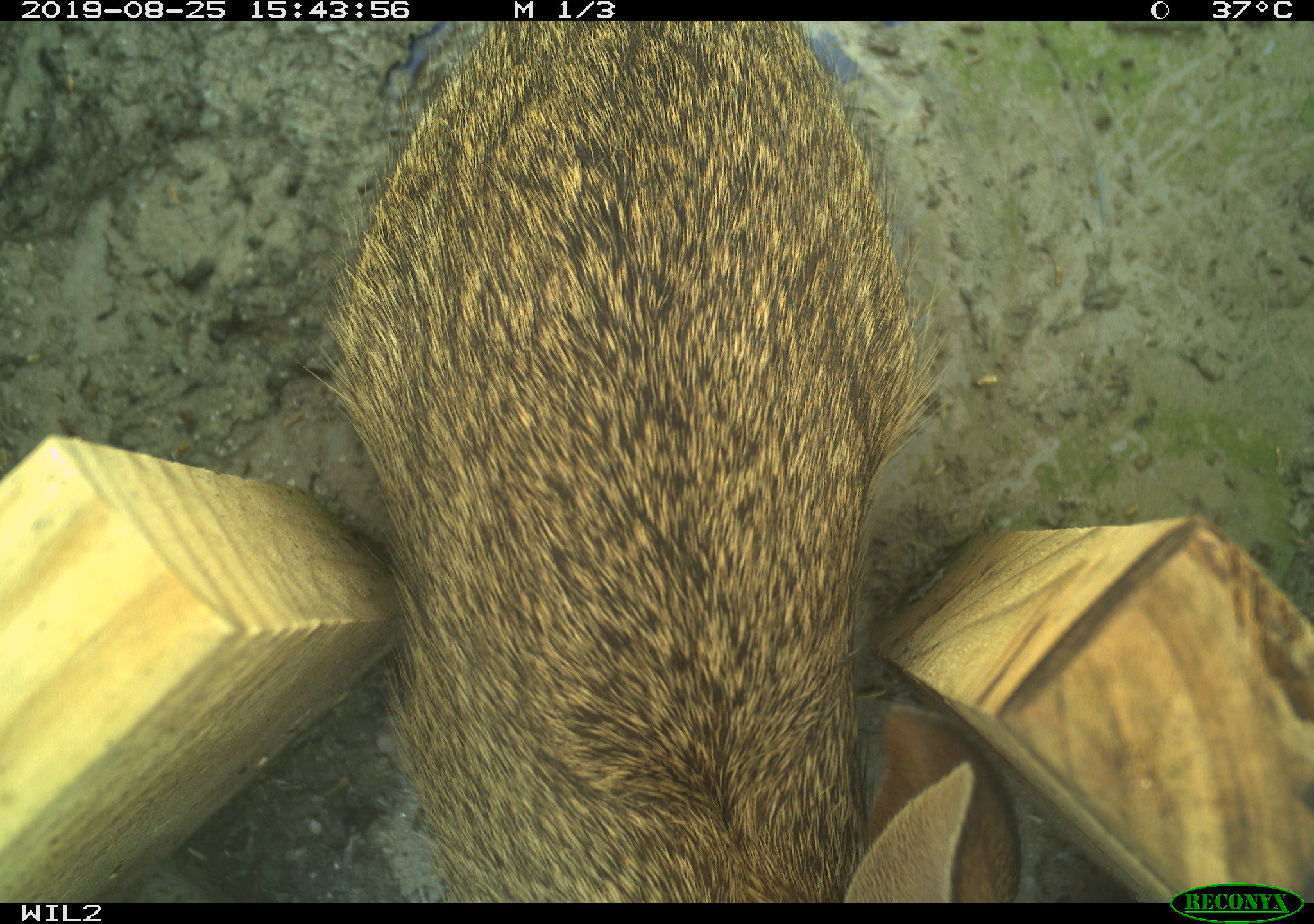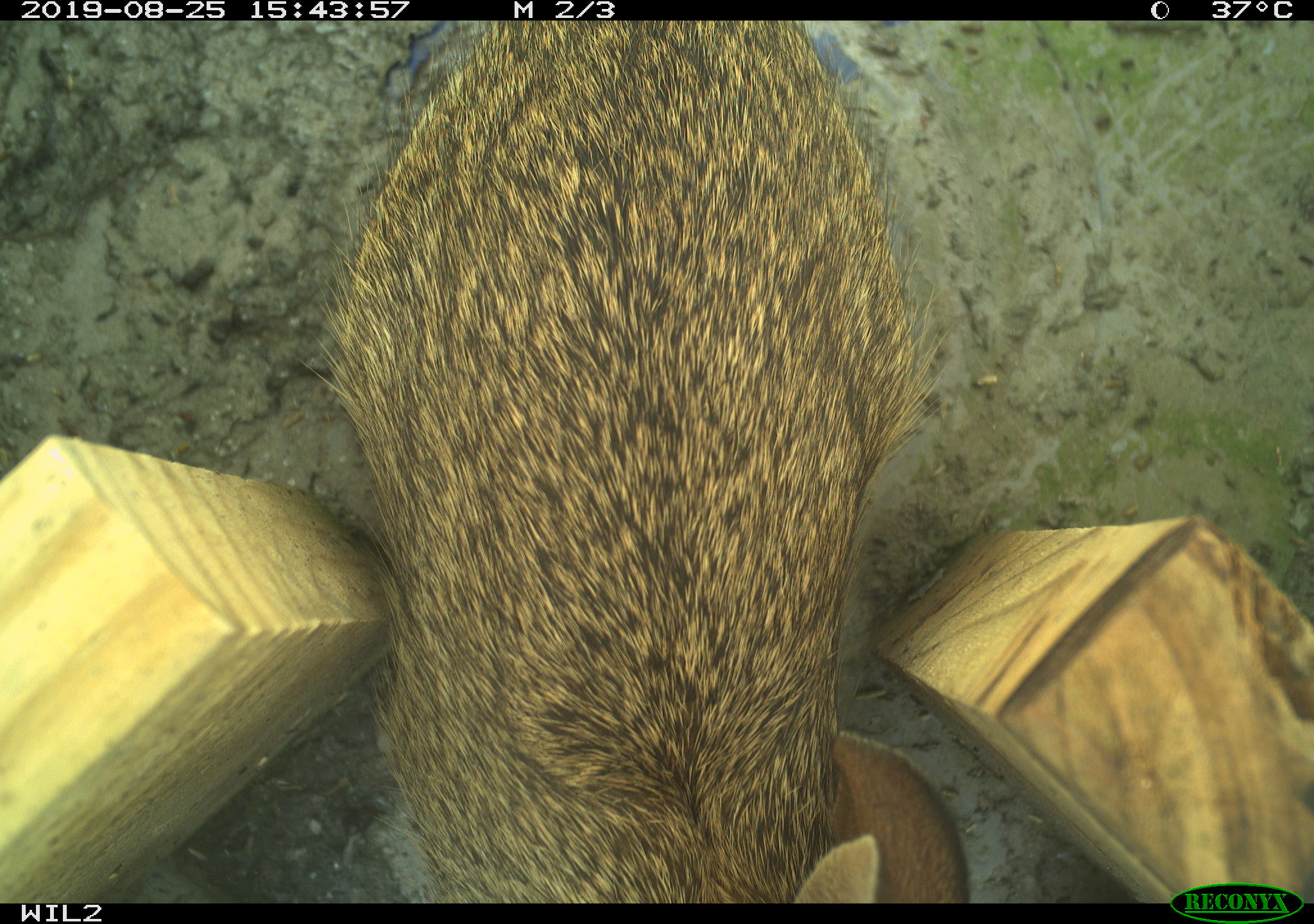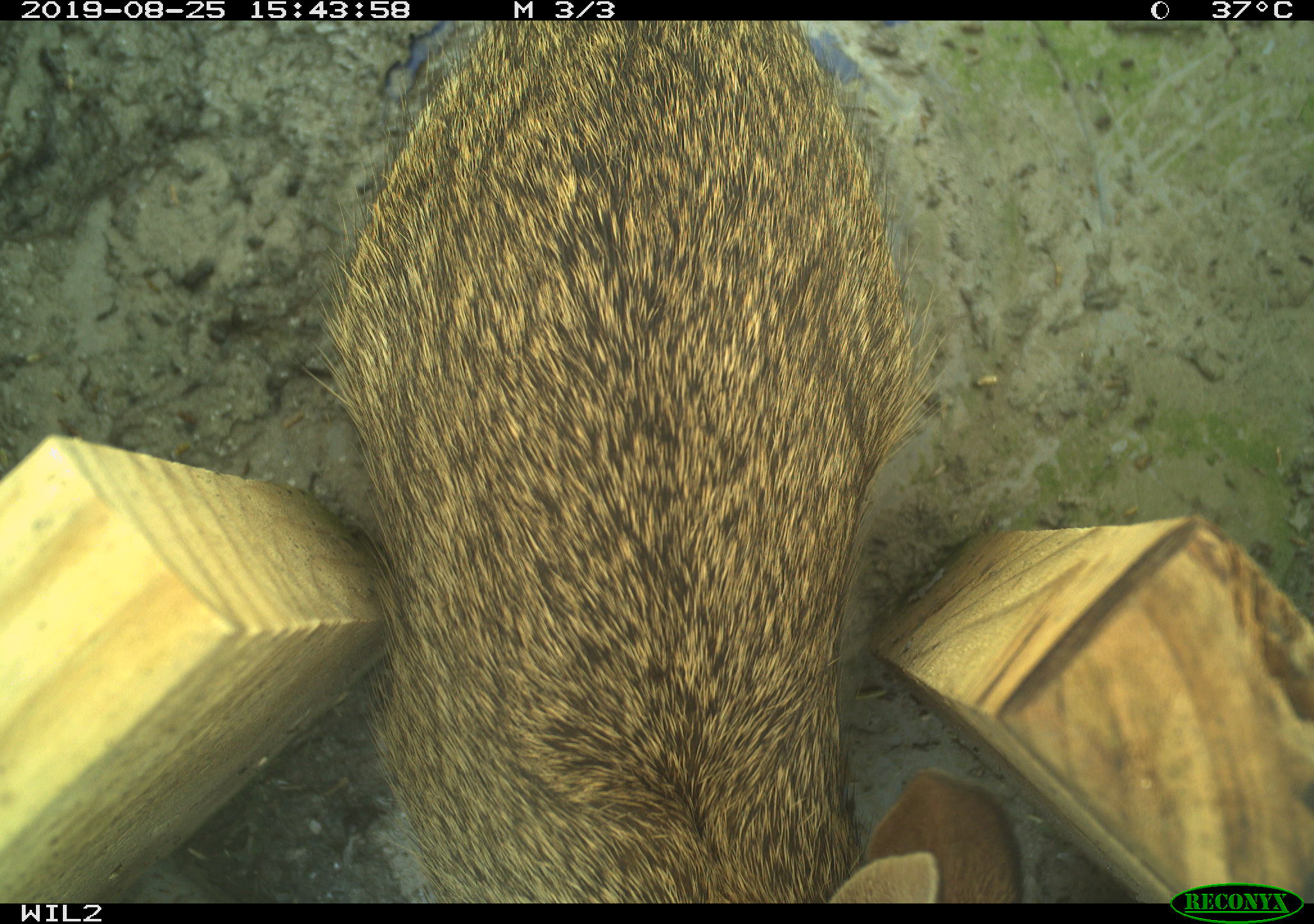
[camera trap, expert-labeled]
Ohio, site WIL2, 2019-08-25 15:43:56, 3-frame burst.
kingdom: Animalia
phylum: Chordata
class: Mammalia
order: Lagomorpha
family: Leporidae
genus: Sylvilagus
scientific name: Sylvilagus floridanus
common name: eastern cottontail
Eastern cottontail (Sylvilagus floridanus).